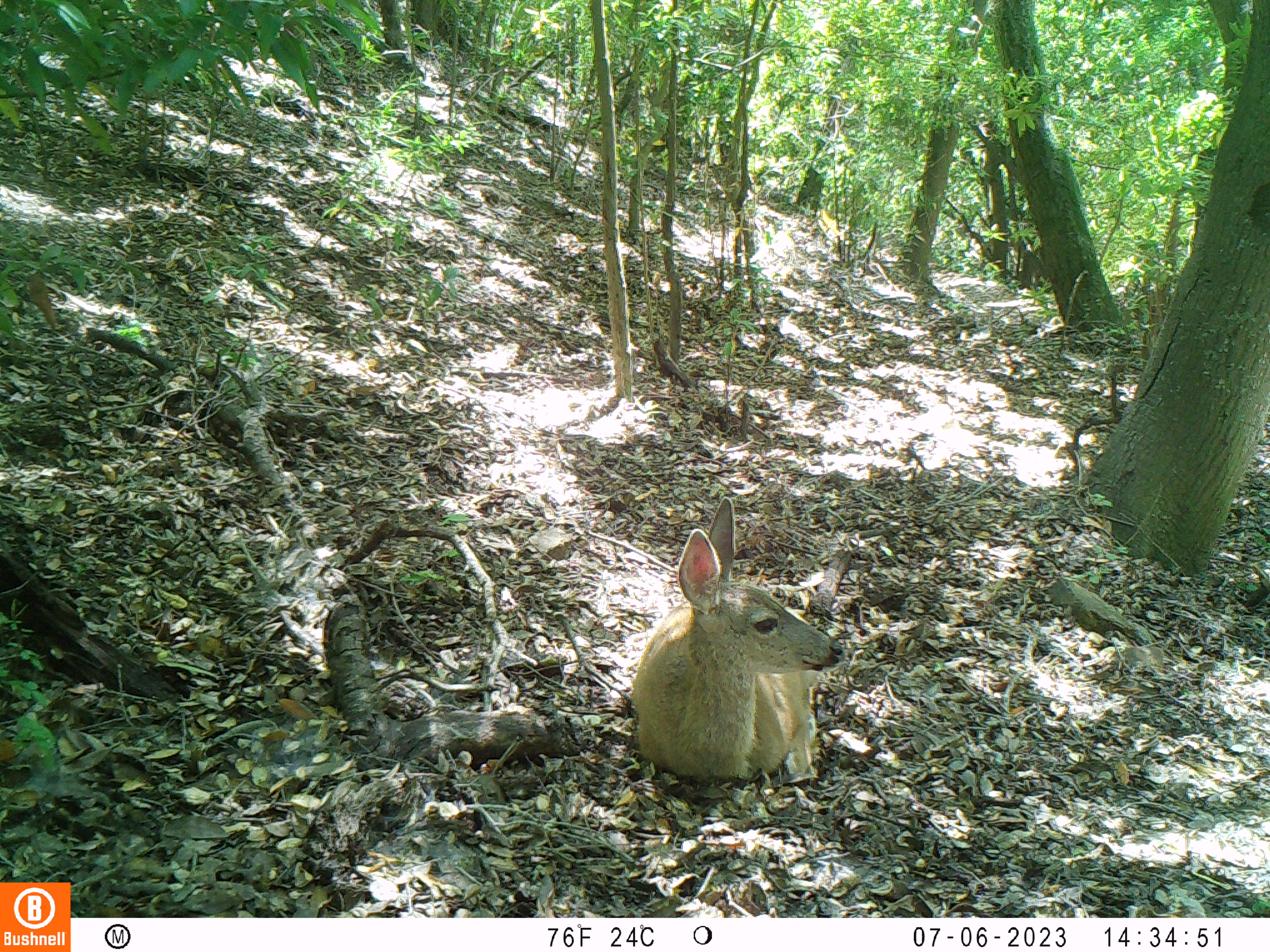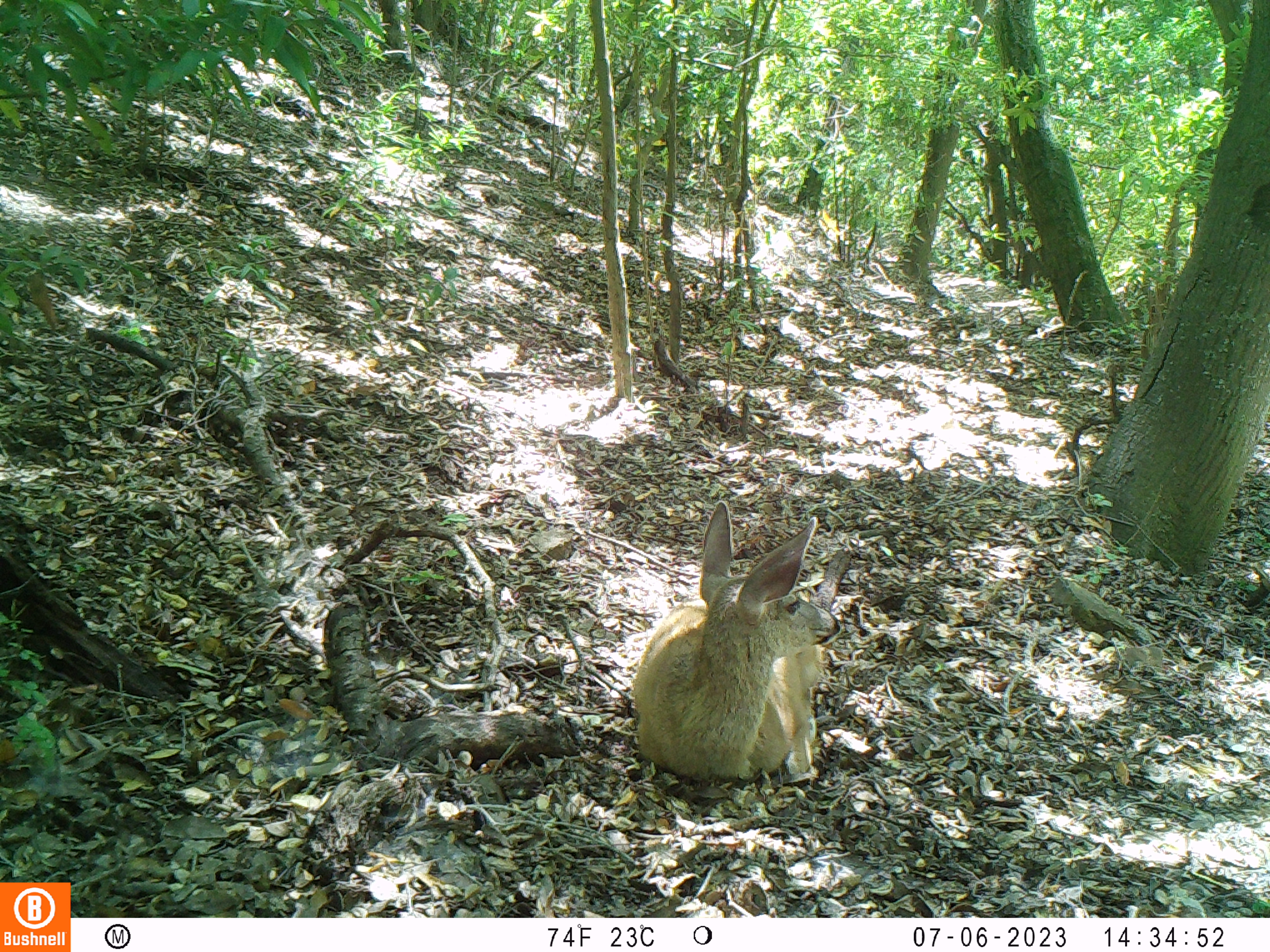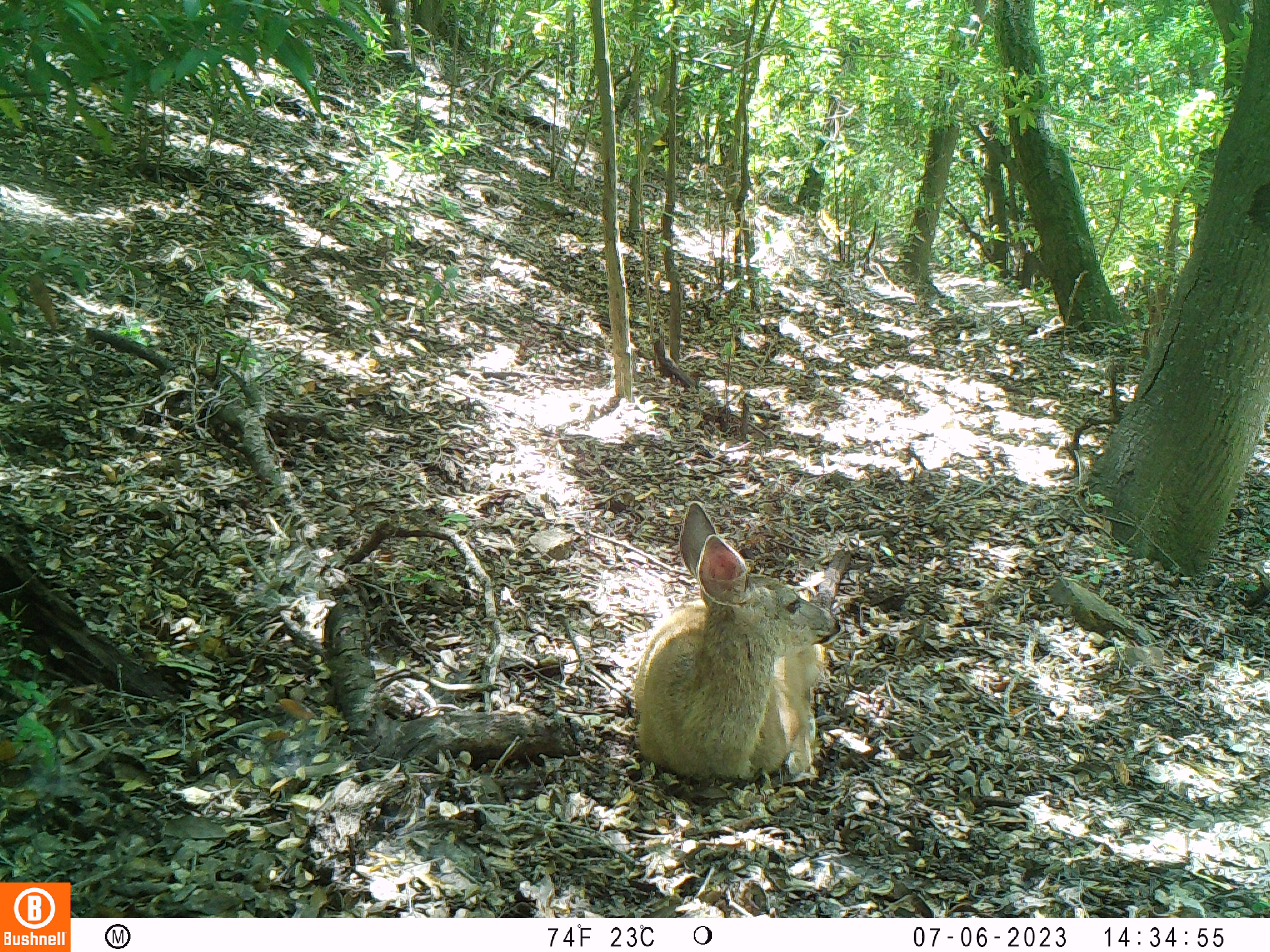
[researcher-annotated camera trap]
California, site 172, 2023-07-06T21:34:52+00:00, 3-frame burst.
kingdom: Animalia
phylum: Chordata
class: Mammalia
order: Artiodactyla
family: Cervidae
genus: Odocoileus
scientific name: Odocoileus hemionus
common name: mule deer